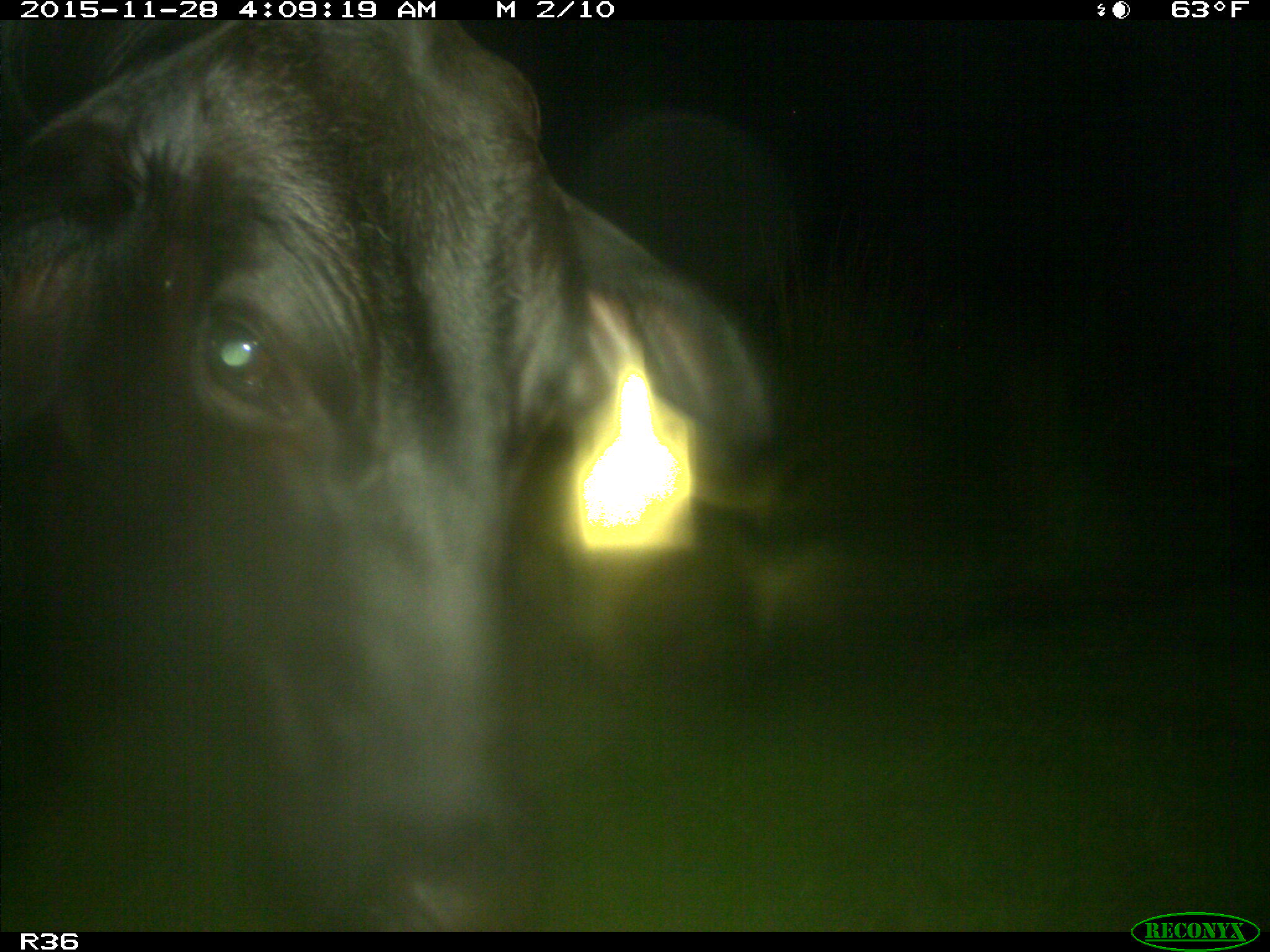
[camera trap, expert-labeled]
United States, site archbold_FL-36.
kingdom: Animalia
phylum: Chordata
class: Mammalia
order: Artiodactyla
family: Bovidae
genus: Bos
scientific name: Bos taurus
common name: domestic cow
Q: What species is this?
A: Bos taurus (domestic cow).